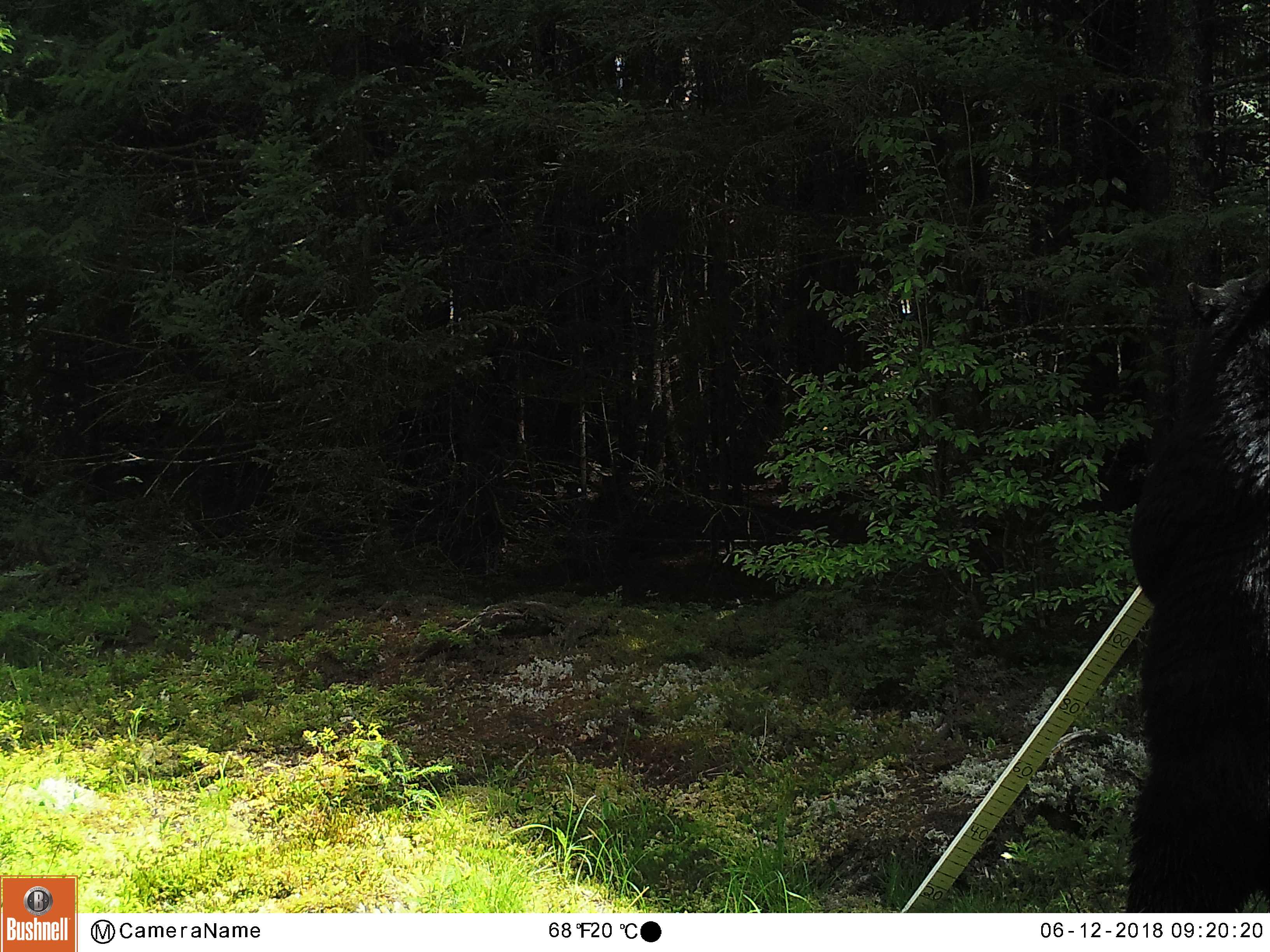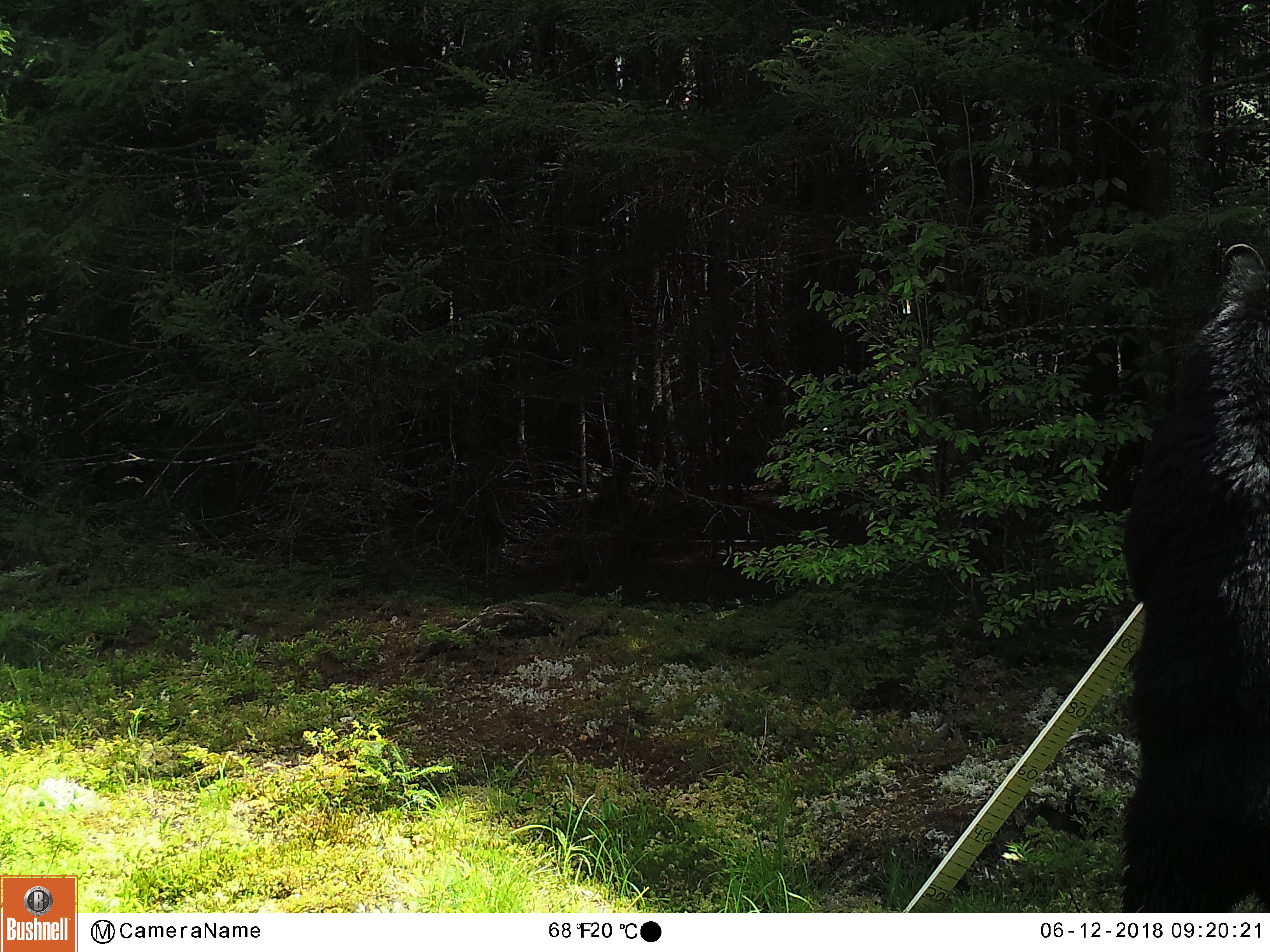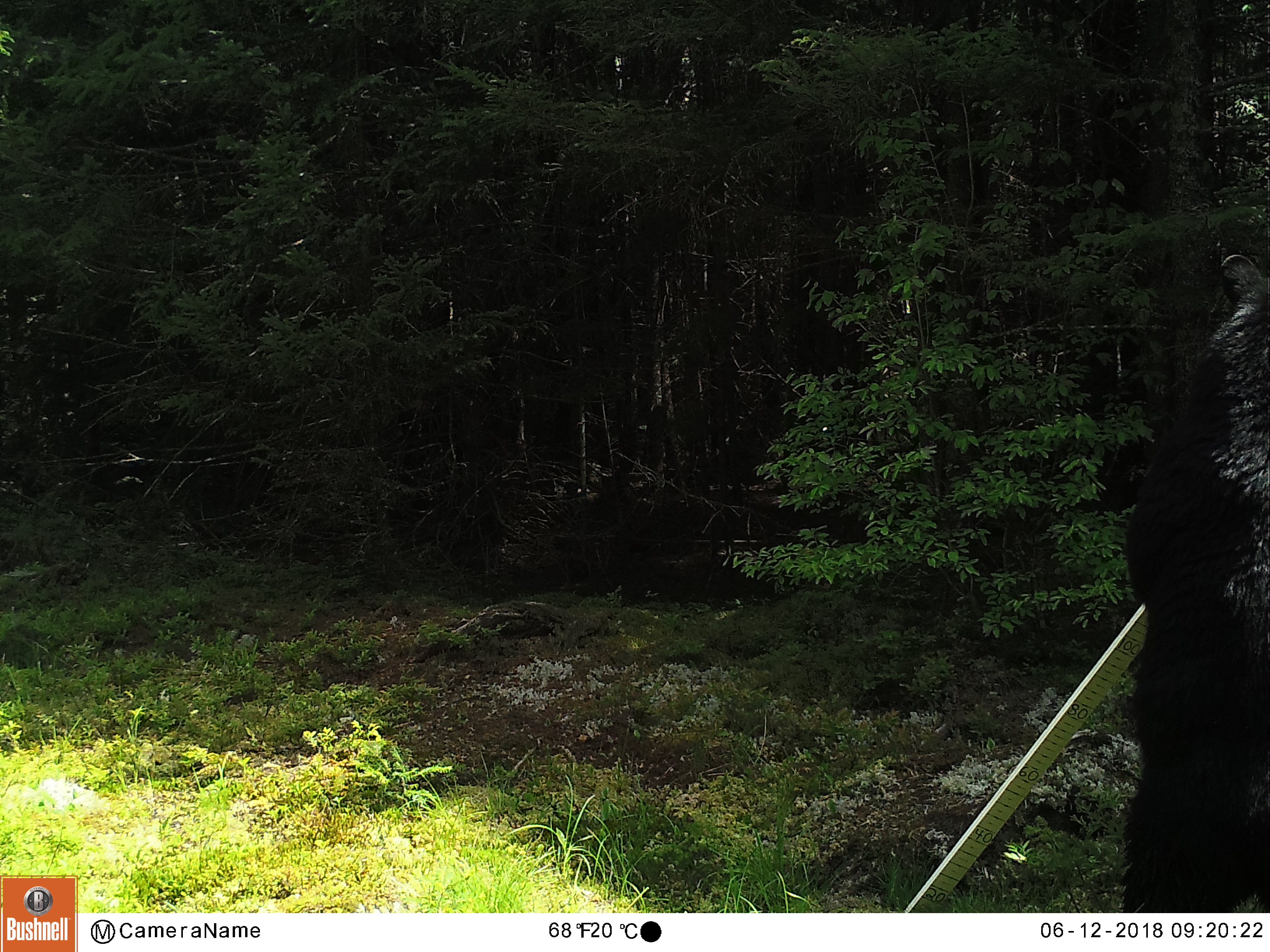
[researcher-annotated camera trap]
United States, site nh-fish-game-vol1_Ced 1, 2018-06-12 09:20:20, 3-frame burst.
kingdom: Animalia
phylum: Chordata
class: Mammalia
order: Carnivora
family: Ursidae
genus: Ursus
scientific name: Ursus americanus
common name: black bear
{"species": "black bear (Ursus americanus)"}